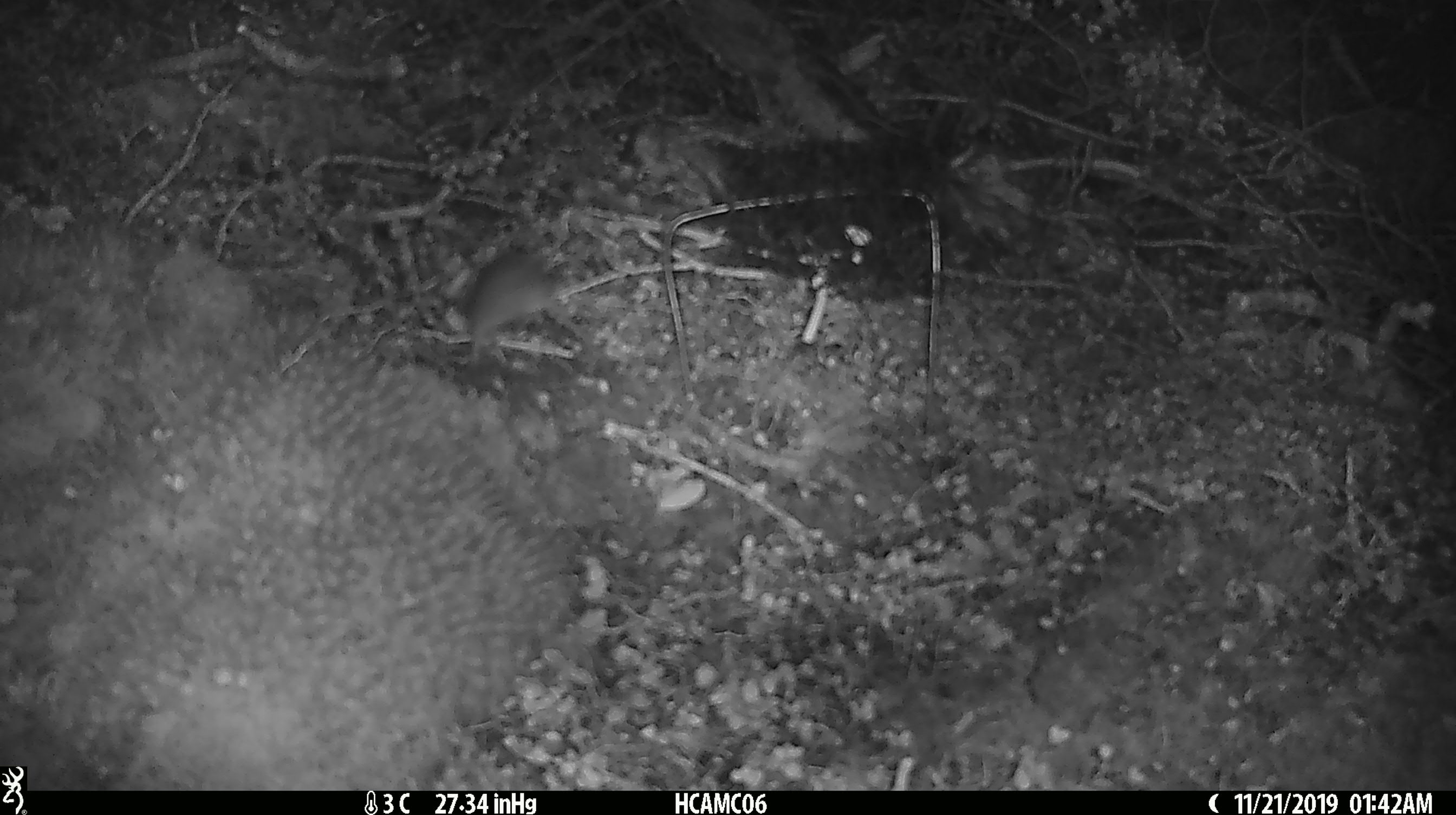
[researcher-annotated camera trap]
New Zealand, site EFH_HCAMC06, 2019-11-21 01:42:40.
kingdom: Animalia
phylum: Chordata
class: Mammalia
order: Rodentia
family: Muridae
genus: Mus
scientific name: Mus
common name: mouse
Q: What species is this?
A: Mouse (Mus).